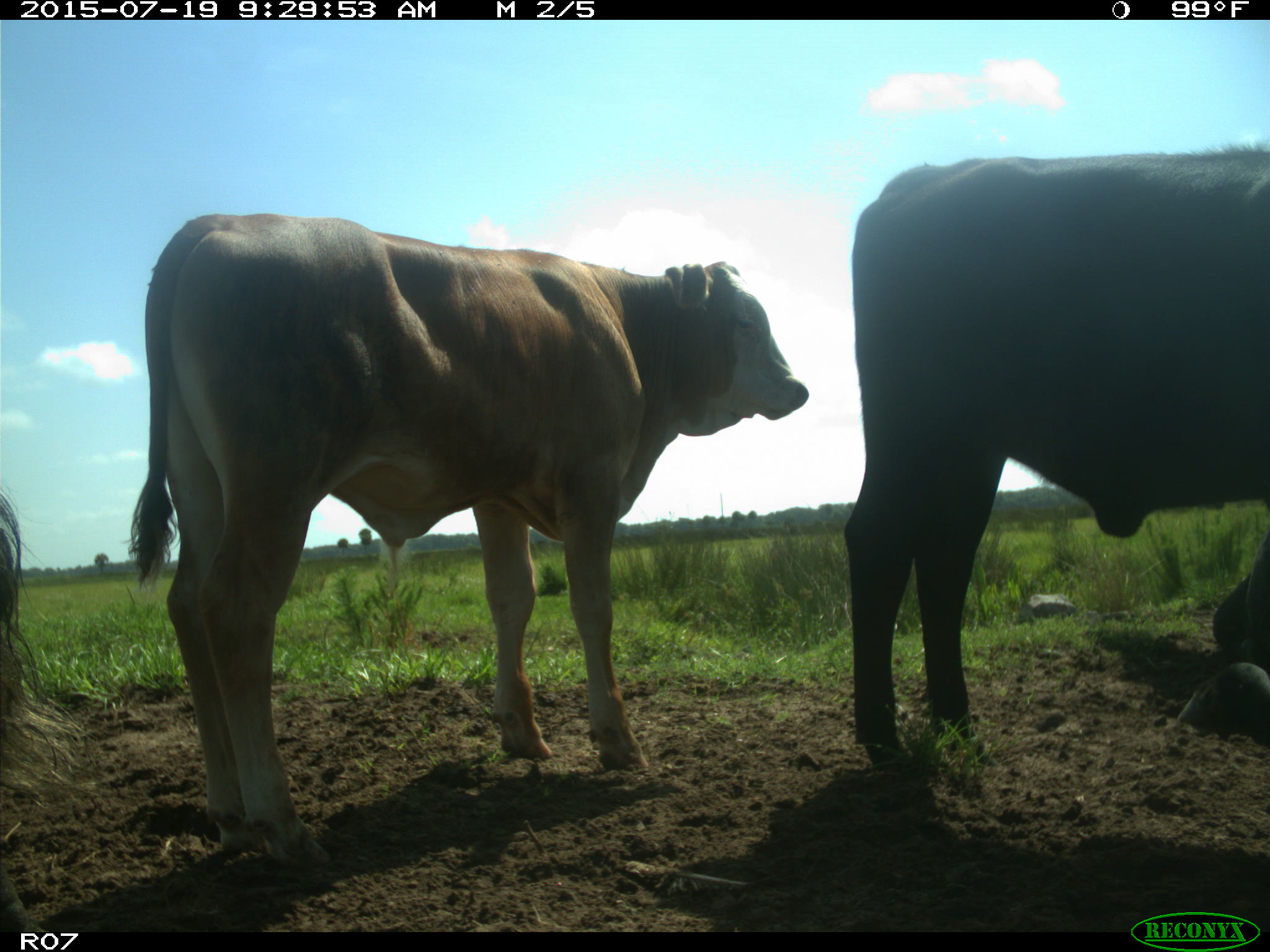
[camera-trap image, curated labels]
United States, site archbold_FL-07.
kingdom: Animalia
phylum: Chordata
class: Mammalia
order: Artiodactyla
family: Bovidae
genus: Bos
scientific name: Bos taurus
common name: domestic cow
Bos taurus (domestic cow).